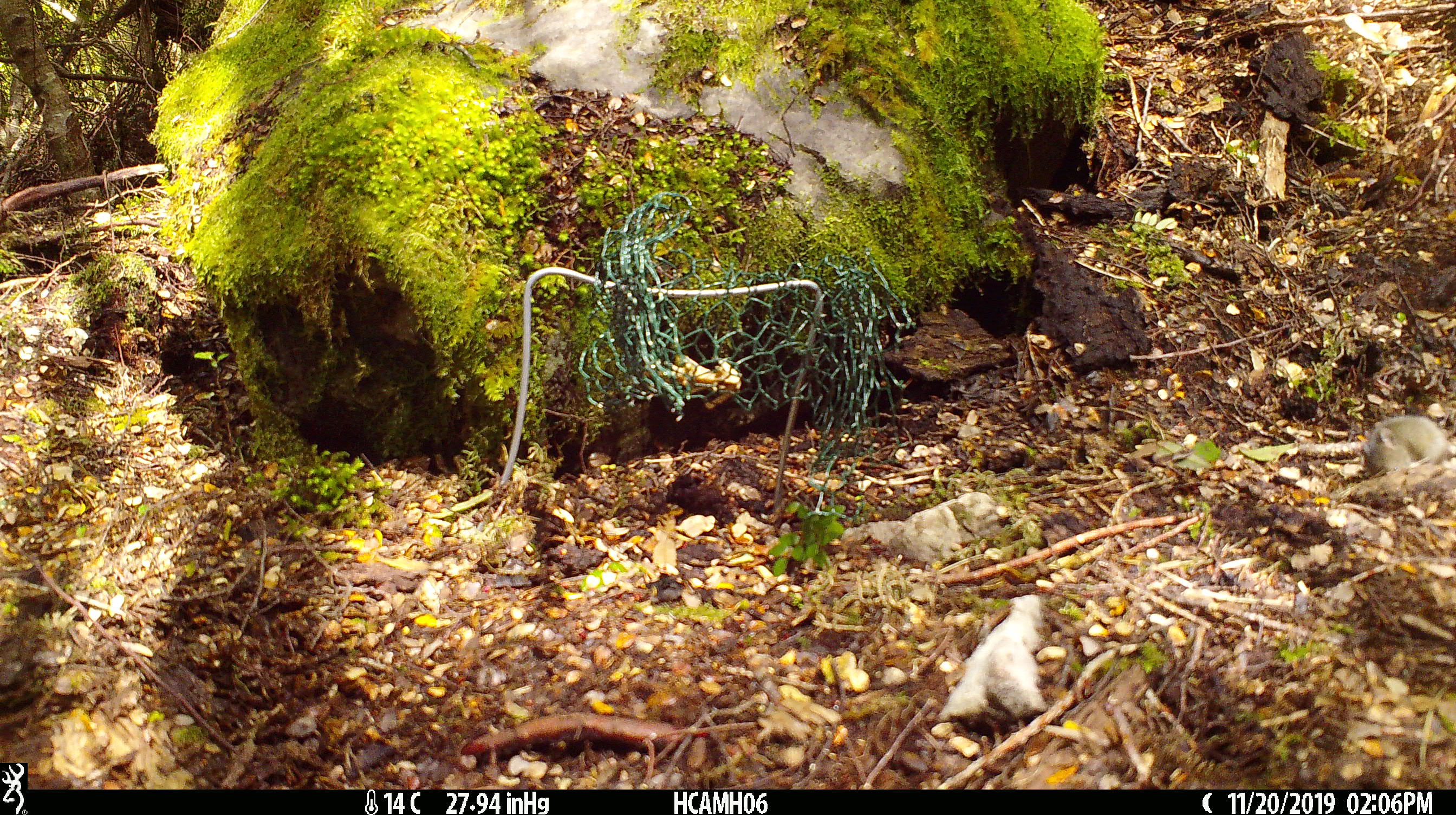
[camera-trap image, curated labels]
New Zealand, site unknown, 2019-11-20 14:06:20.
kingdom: Animalia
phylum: Chordata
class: Mammalia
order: Rodentia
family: Muridae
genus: Mus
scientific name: Mus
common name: mouse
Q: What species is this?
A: Mouse (Mus).